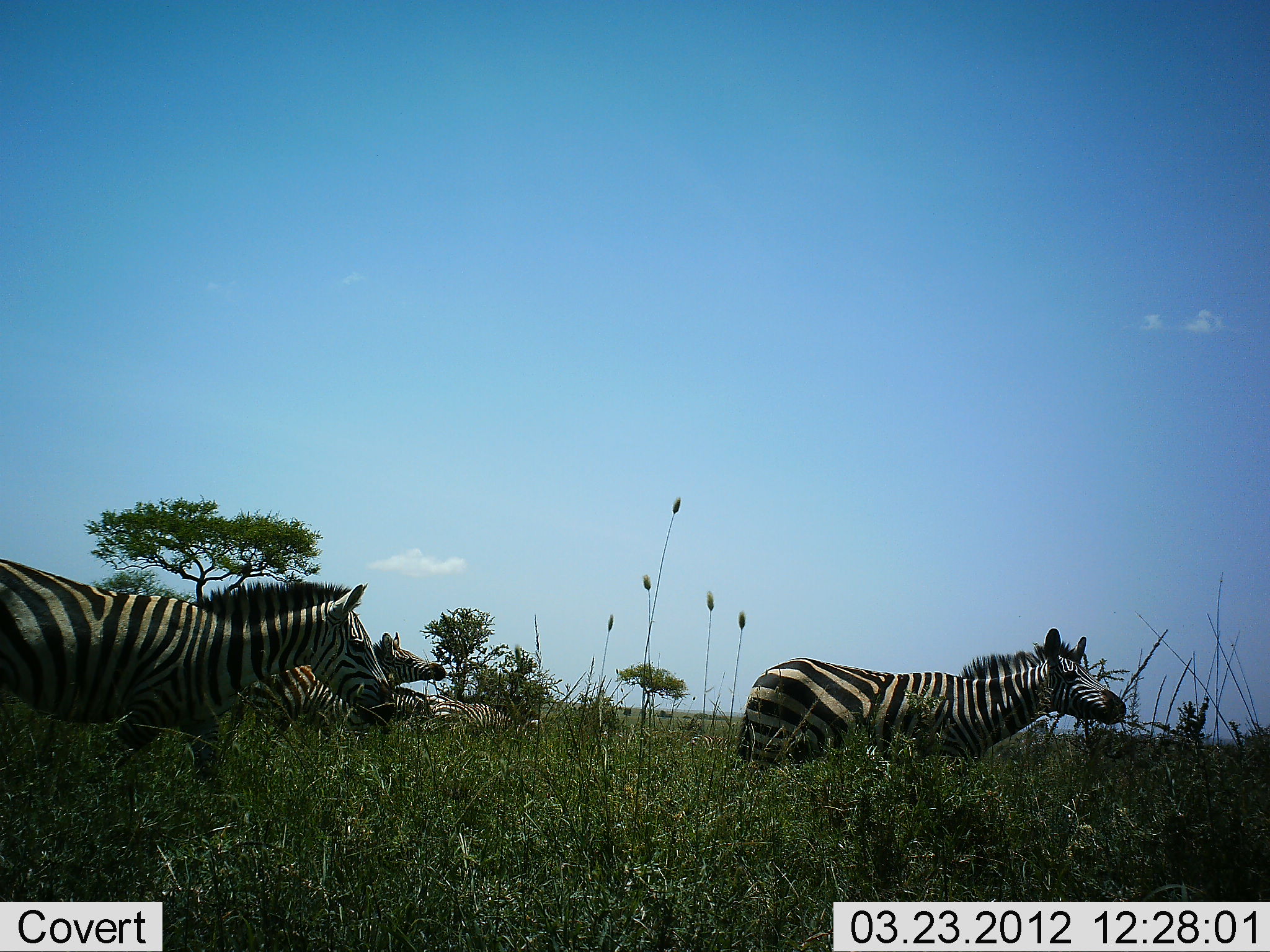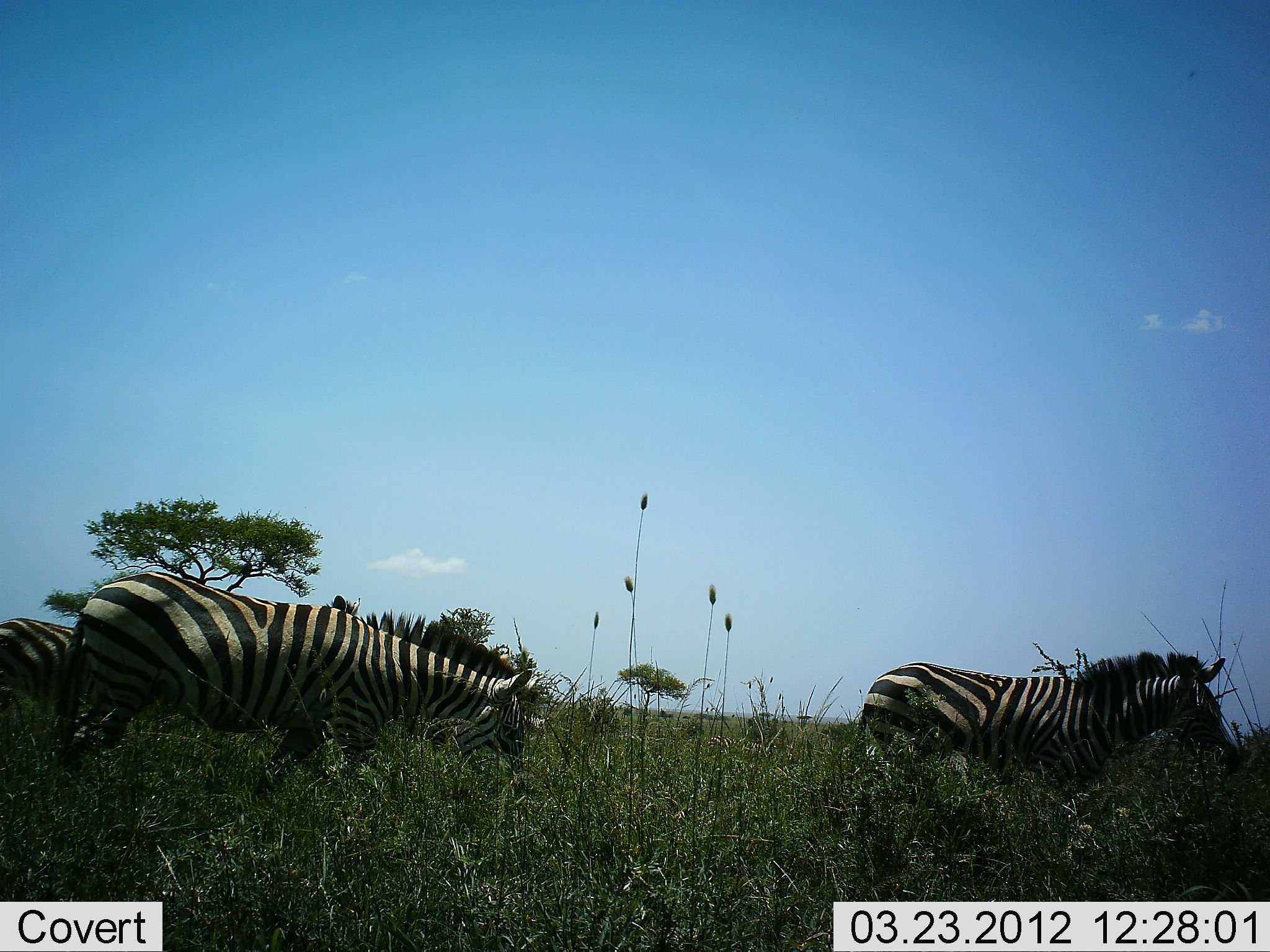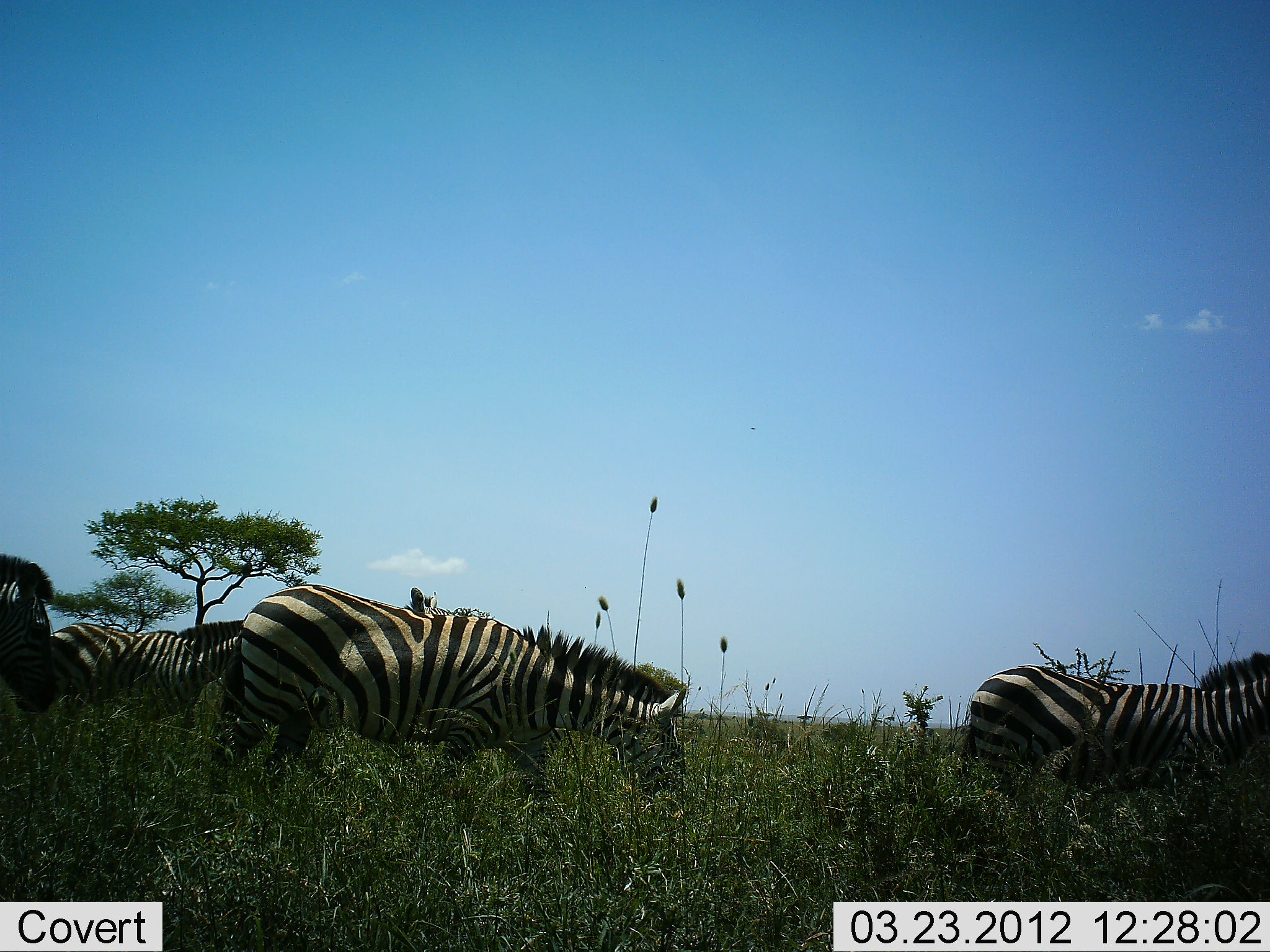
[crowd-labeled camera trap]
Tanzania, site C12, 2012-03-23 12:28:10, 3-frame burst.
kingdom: Animalia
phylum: Chordata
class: Mammalia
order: Perissodactyla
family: Equidae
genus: Equus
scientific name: Equus quagga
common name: plains zebra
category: zebra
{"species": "zebra (plains zebra) (Equus quagga)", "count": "5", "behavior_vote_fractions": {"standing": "4%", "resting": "4%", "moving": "92%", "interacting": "0%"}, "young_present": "0%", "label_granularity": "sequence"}